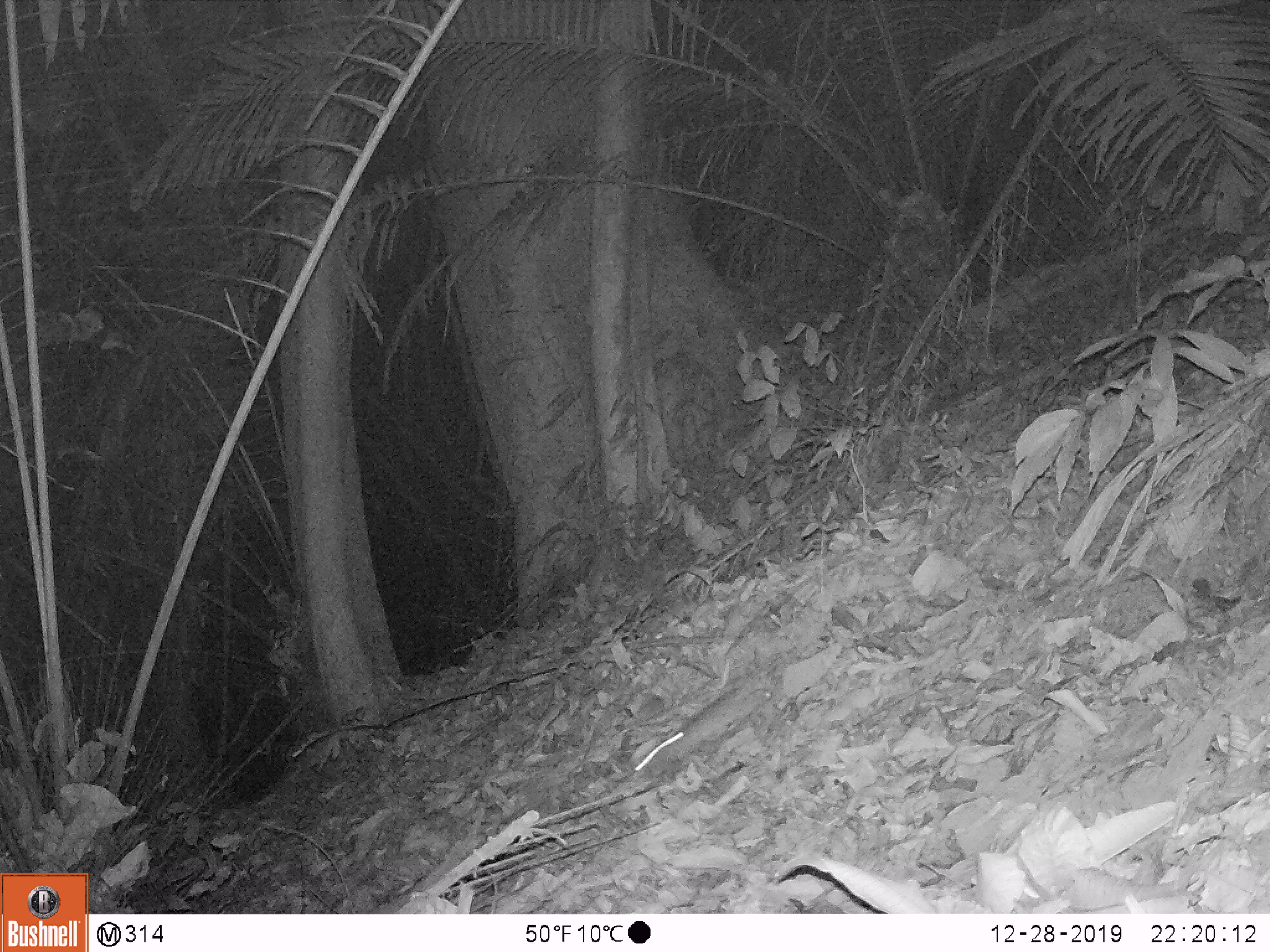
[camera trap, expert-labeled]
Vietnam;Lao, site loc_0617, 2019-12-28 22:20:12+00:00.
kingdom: Animalia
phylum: Chordata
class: Mammalia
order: Rodentia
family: Muridae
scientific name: Muridae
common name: old-world mice and rats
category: unidentified murid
Unidentified murid (old-world mice and rats) (Muridae). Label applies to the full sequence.